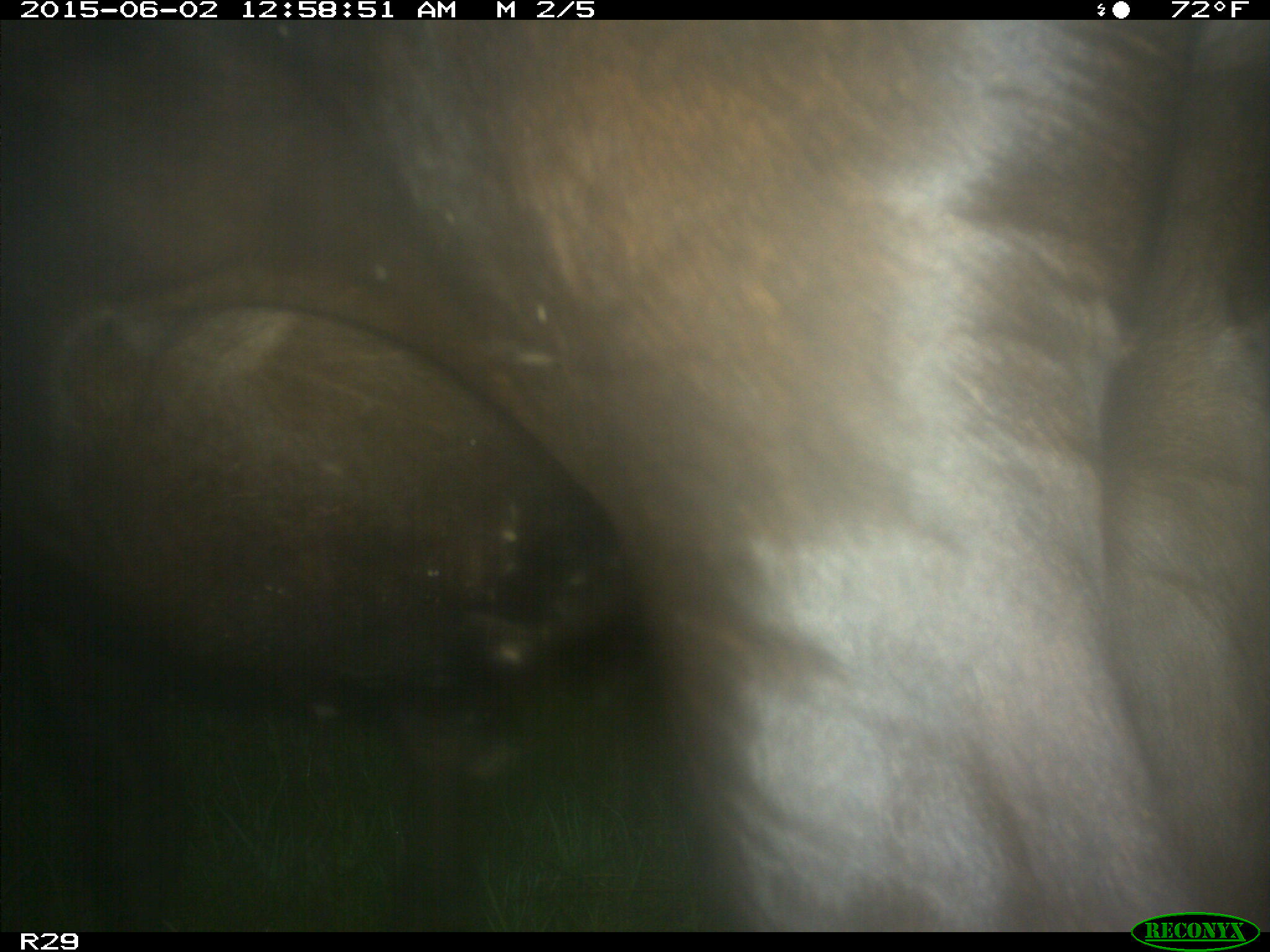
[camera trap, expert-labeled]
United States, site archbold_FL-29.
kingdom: Animalia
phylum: Chordata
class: Mammalia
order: Artiodactyla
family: Bovidae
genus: Bos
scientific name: Bos taurus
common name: domestic cow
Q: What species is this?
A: Bos taurus (domestic cow).